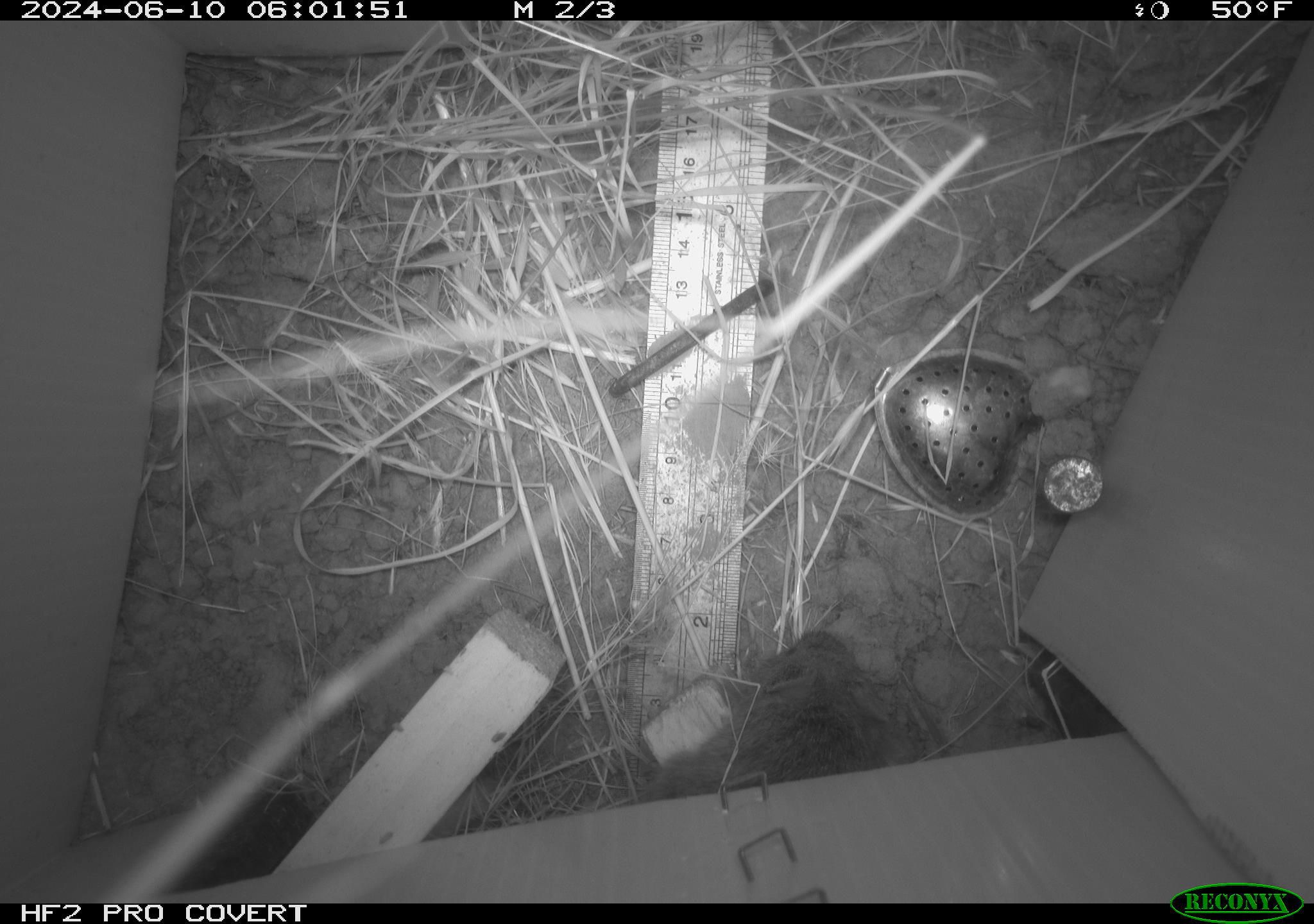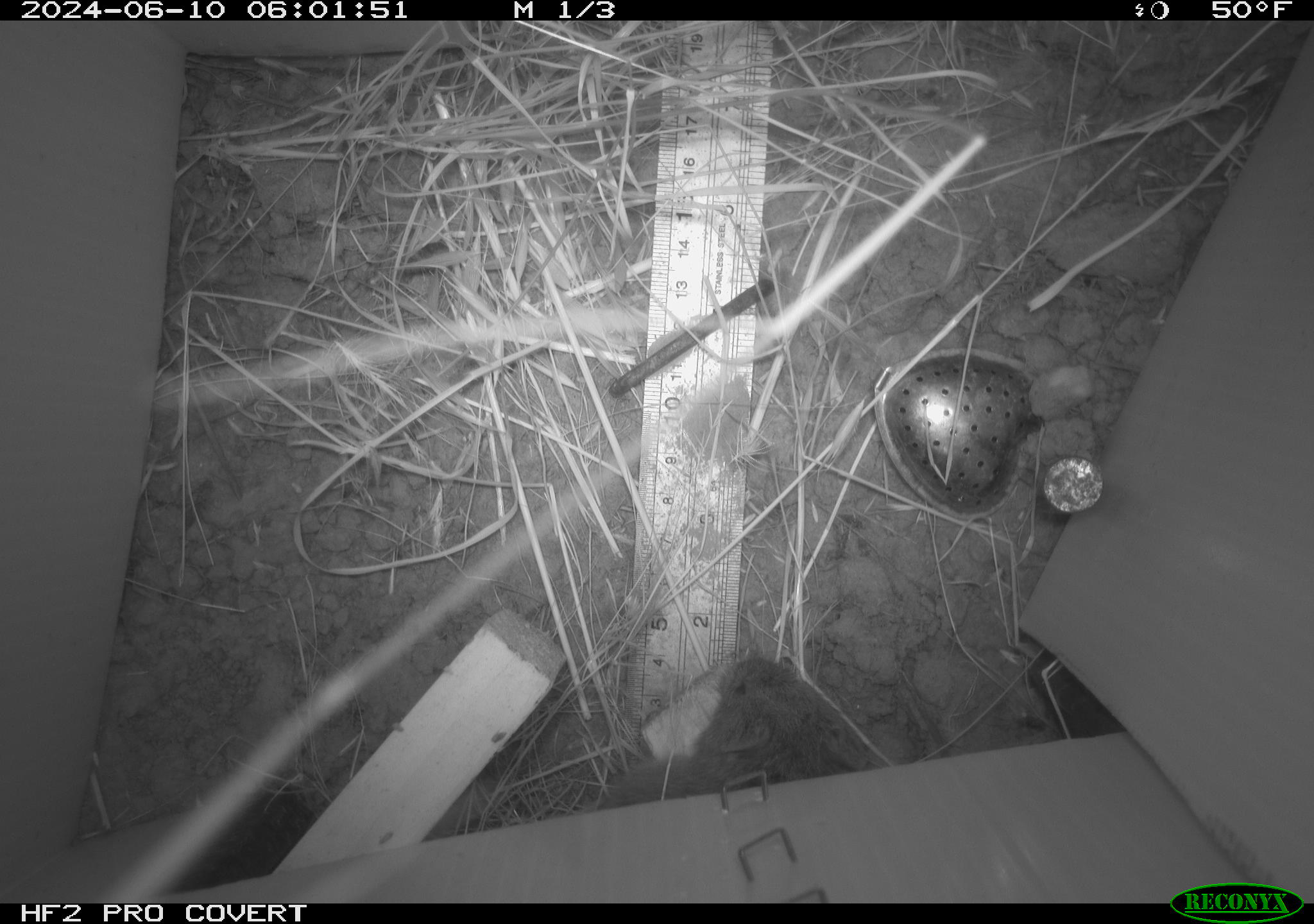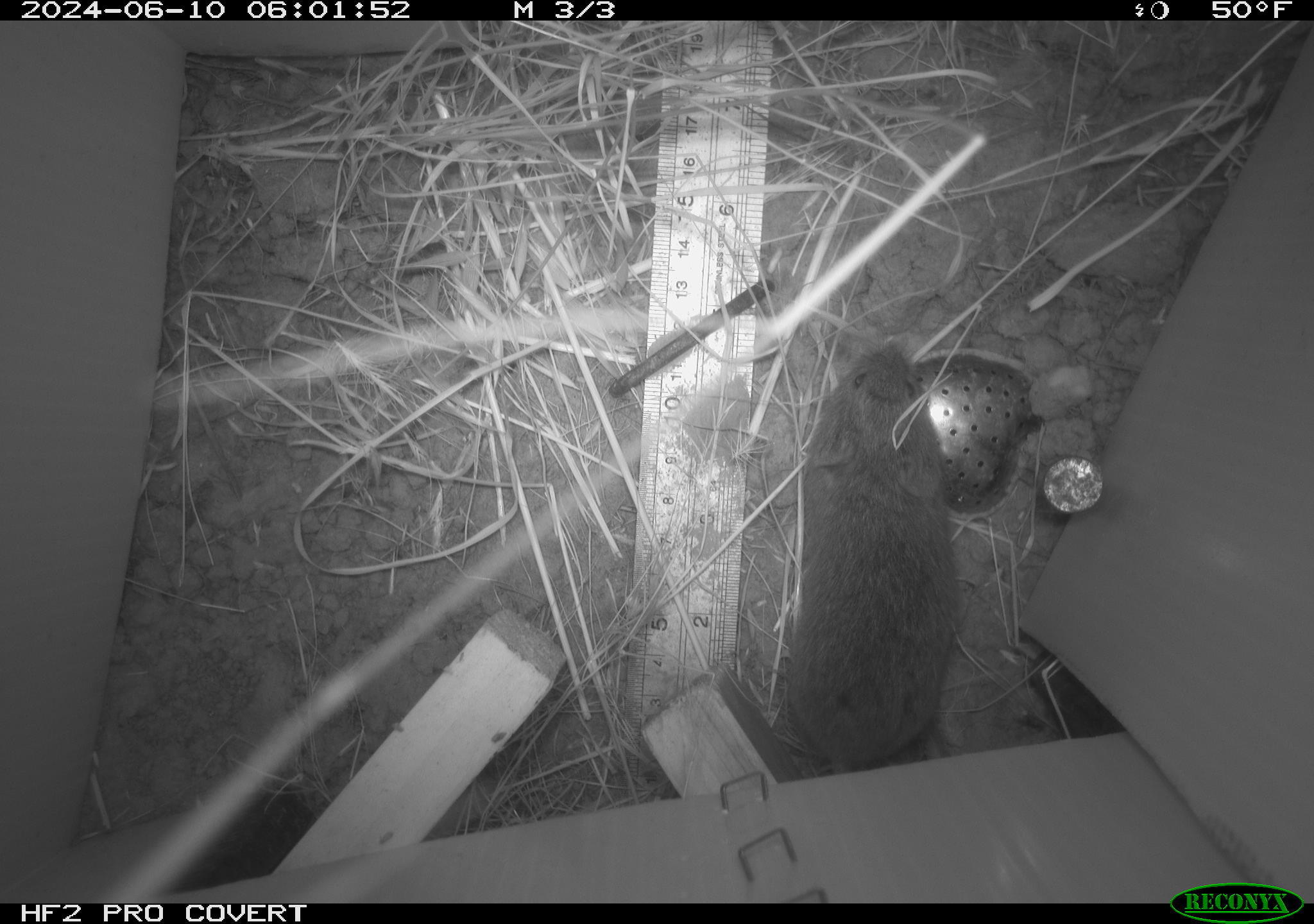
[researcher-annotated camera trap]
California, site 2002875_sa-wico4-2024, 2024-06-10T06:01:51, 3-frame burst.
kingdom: Animalia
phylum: Chordata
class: Mammalia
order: Rodentia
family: Cricetidae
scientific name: Arvicolinae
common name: voles, lemmings, and muskrats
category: arvicolinae subfamily